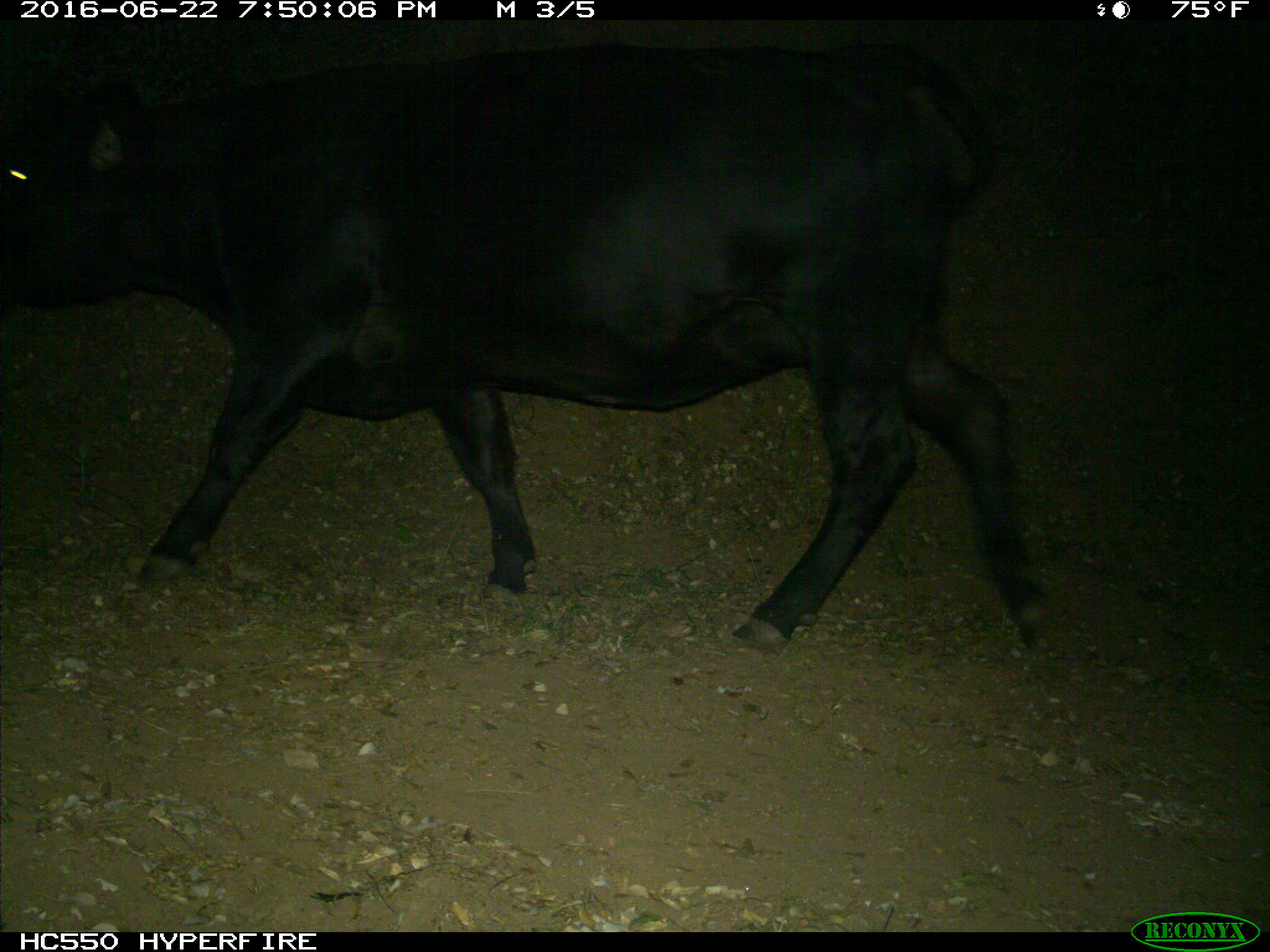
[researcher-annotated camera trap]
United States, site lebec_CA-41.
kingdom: Animalia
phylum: Chordata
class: Mammalia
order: Artiodactyla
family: Bovidae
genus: Bos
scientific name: Bos taurus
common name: domestic cow